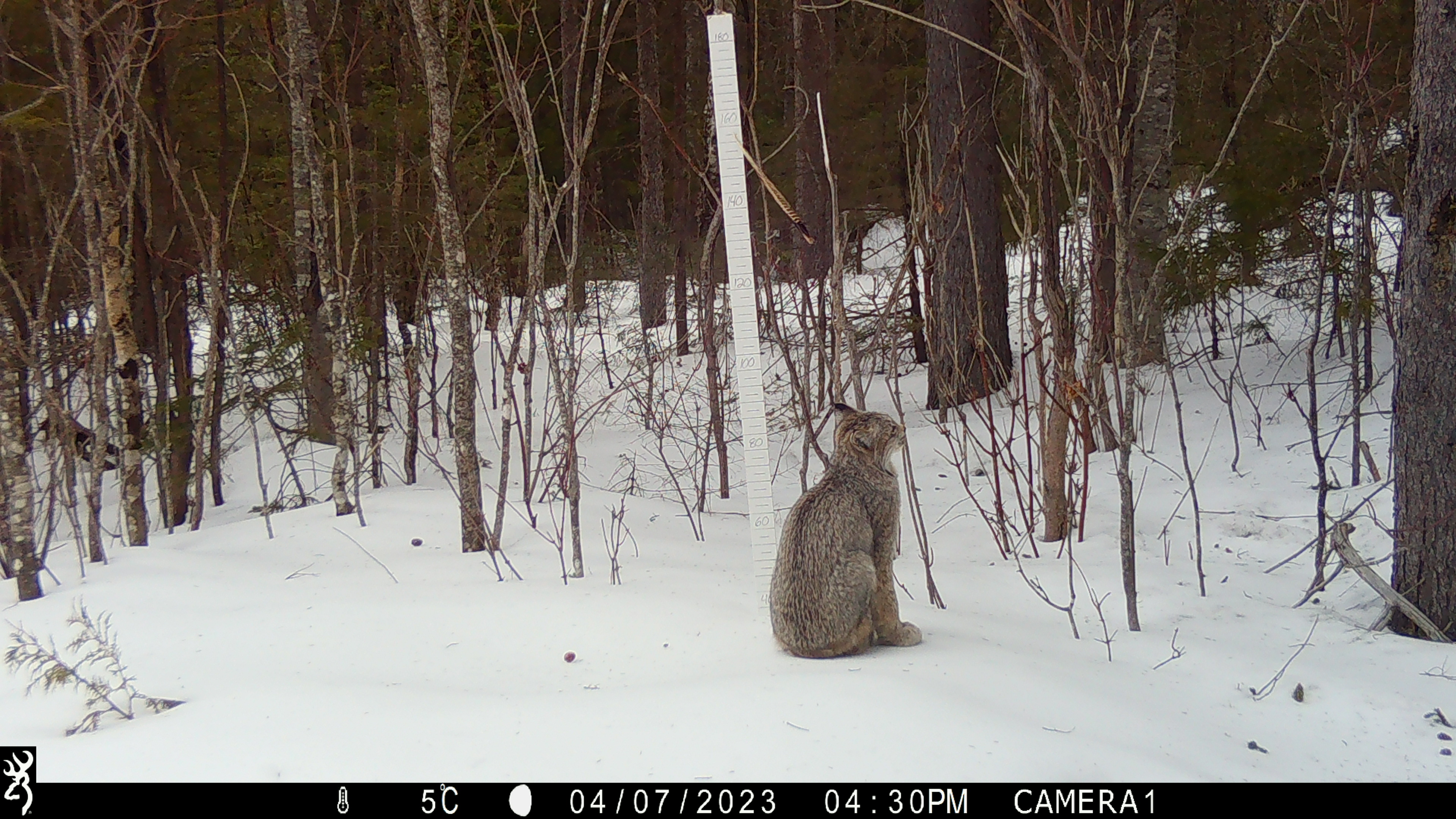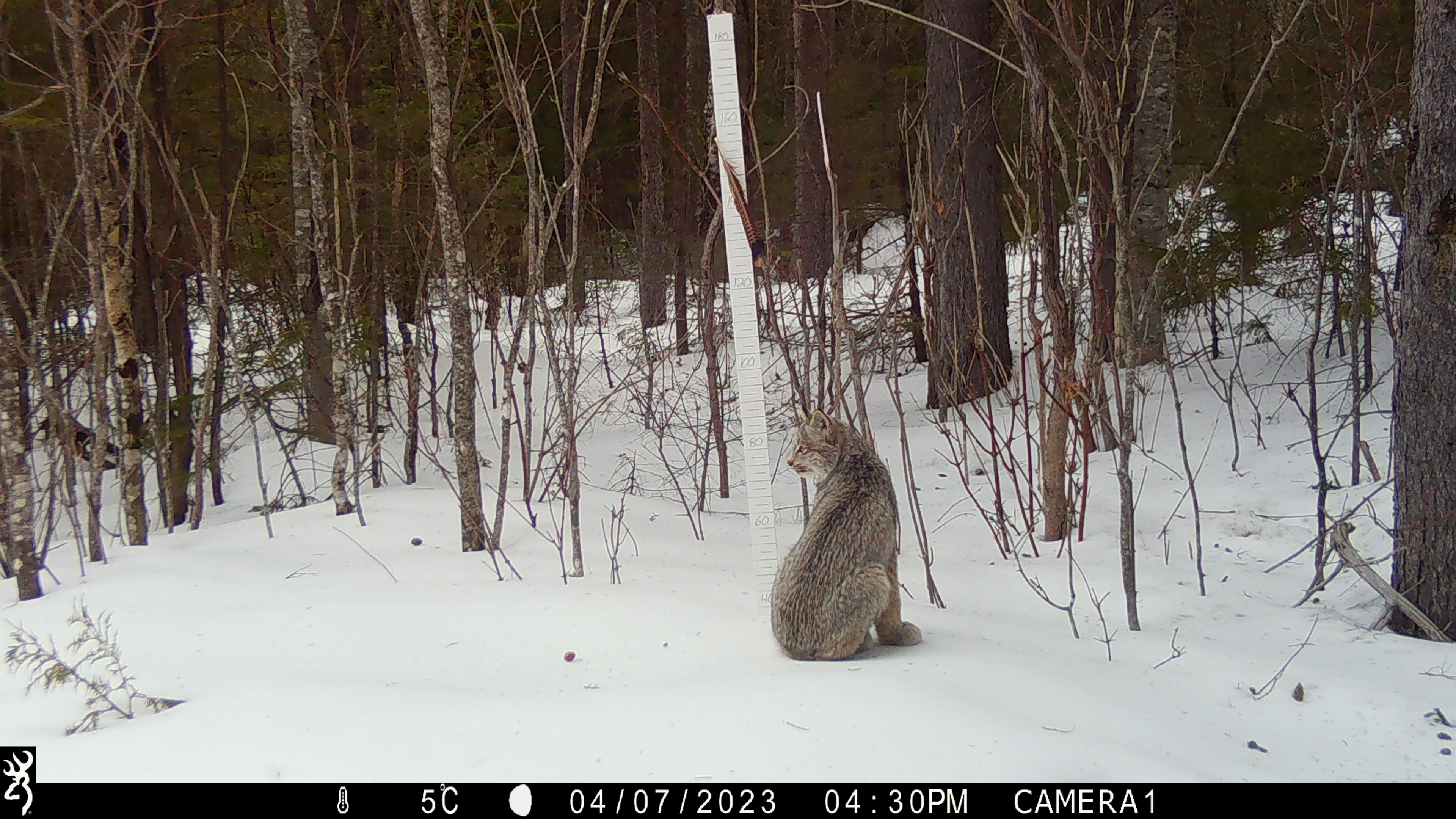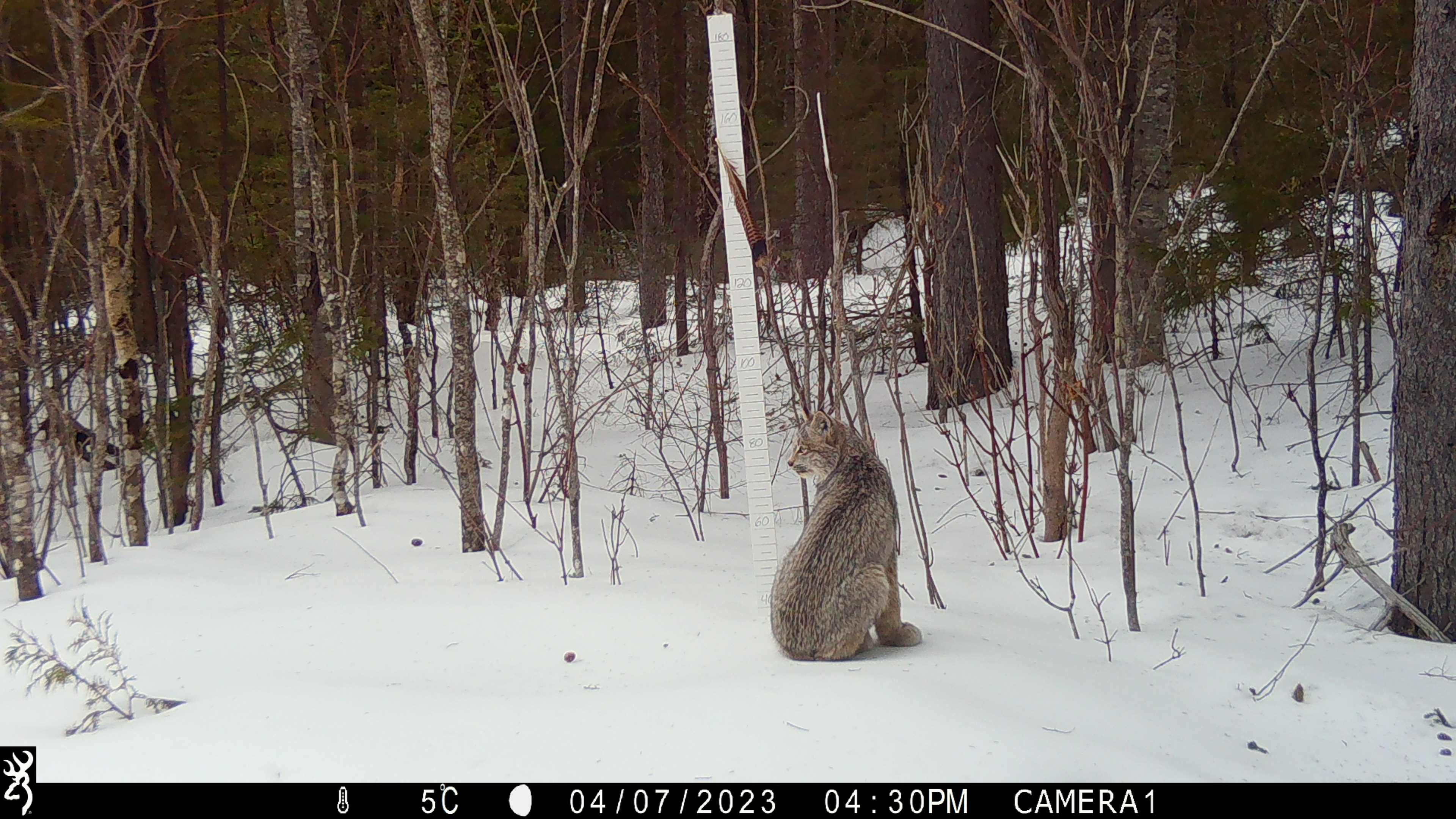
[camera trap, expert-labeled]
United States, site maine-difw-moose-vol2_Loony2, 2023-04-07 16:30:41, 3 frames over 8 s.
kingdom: Animalia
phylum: Chordata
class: Mammalia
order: Carnivora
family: Felidae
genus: Lynx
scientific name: Lynx canadensis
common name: canada lynx